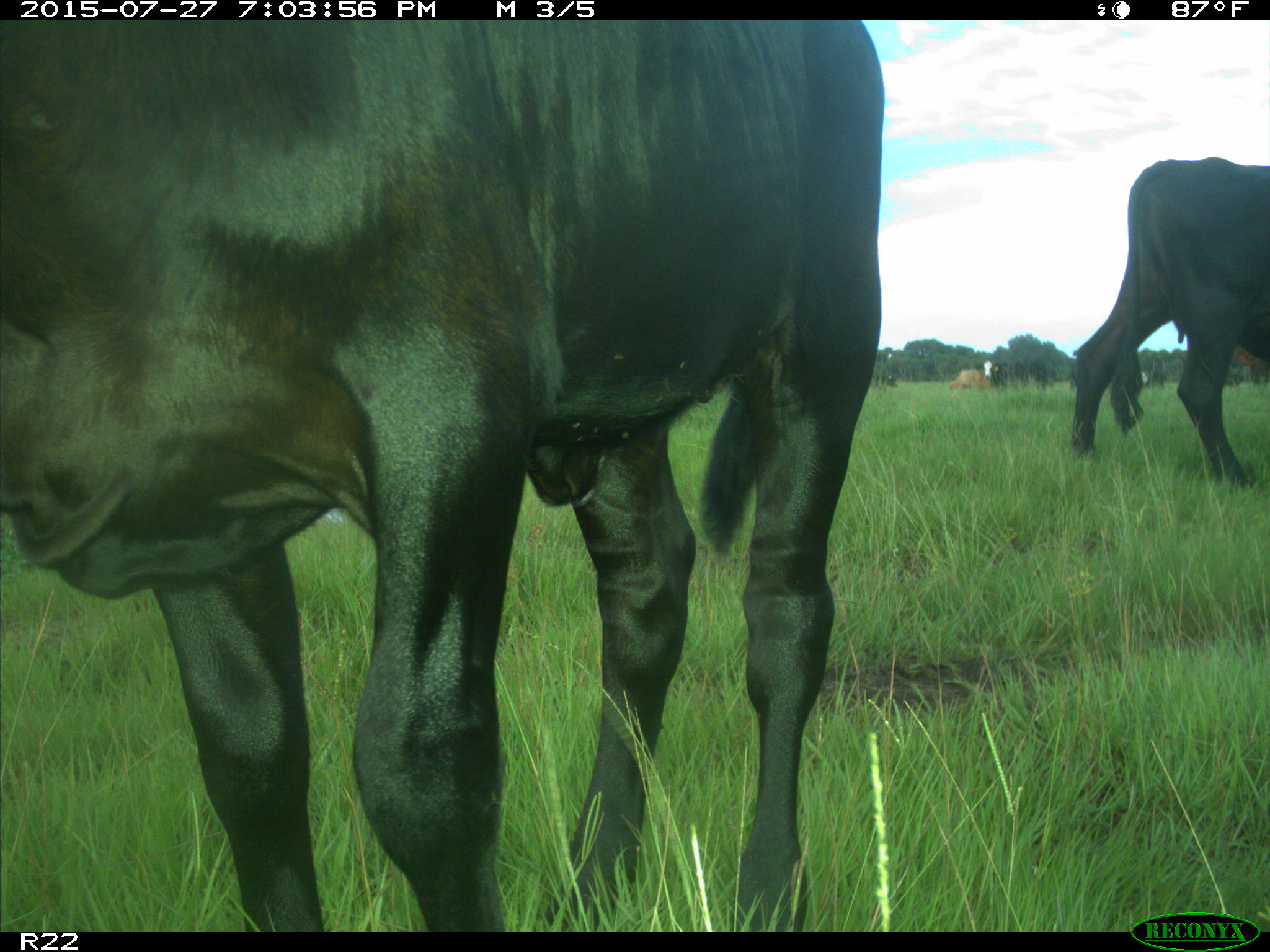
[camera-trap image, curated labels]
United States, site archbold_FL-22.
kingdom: Animalia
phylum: Chordata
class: Mammalia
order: Artiodactyla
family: Bovidae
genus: Bos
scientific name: Bos taurus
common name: domestic cow